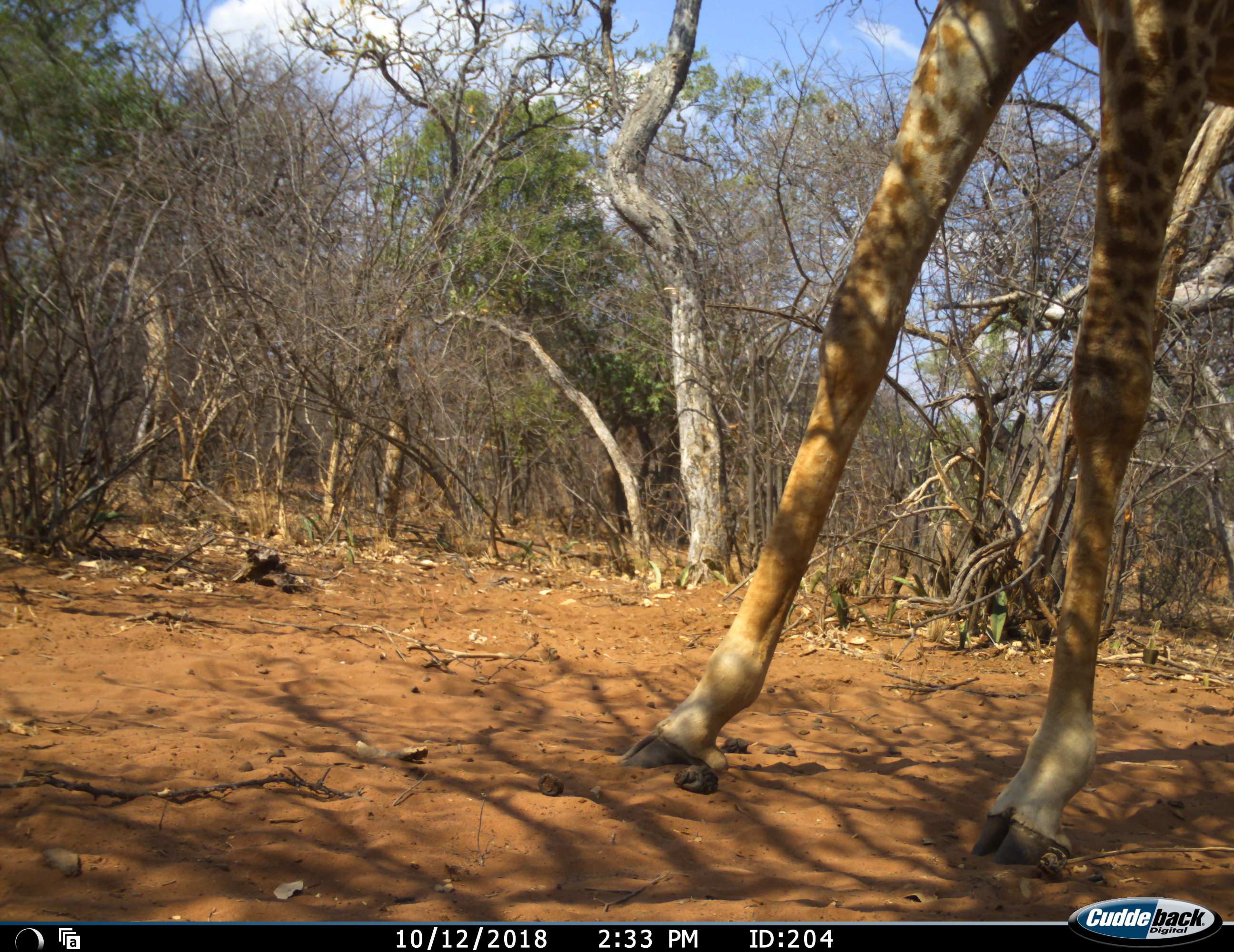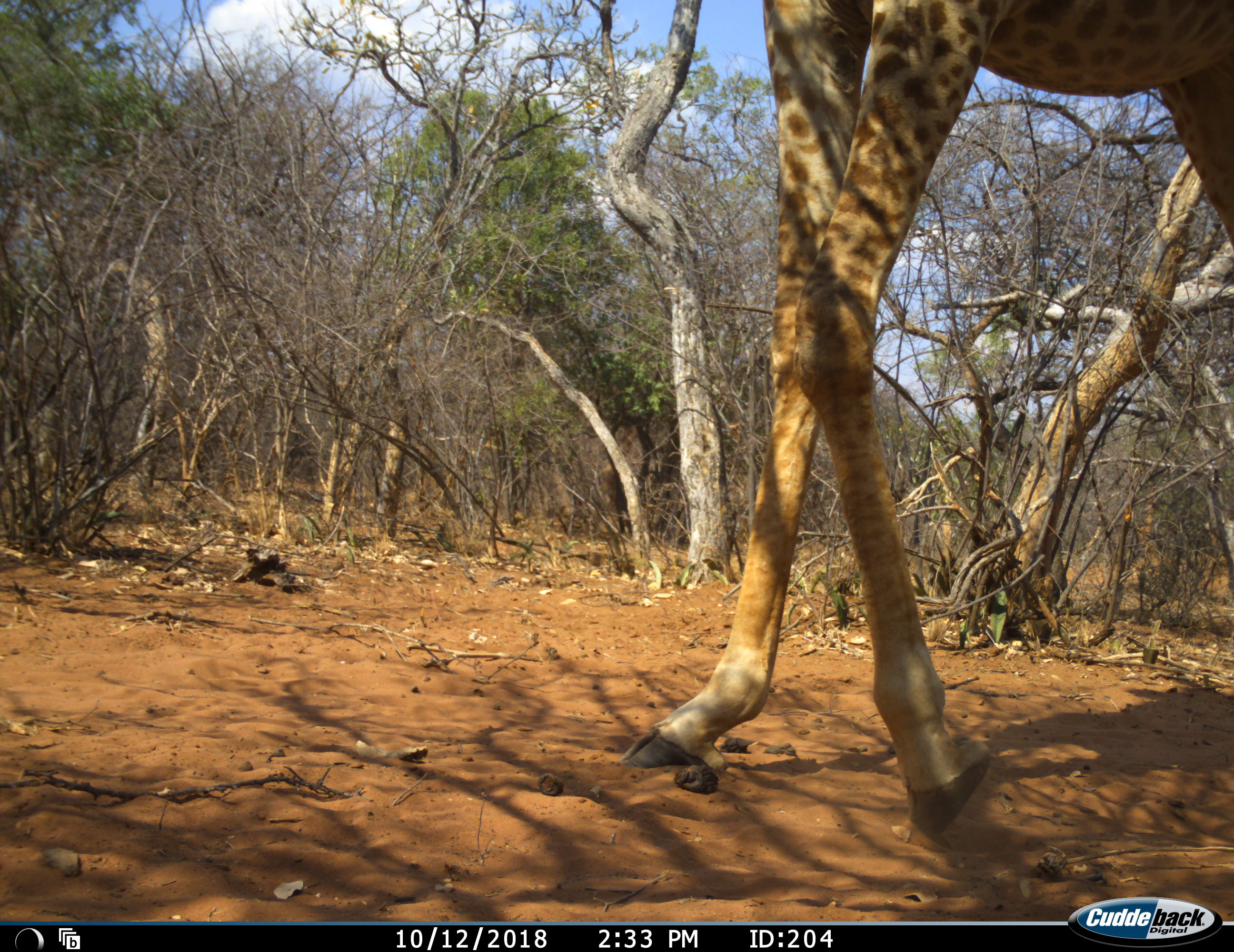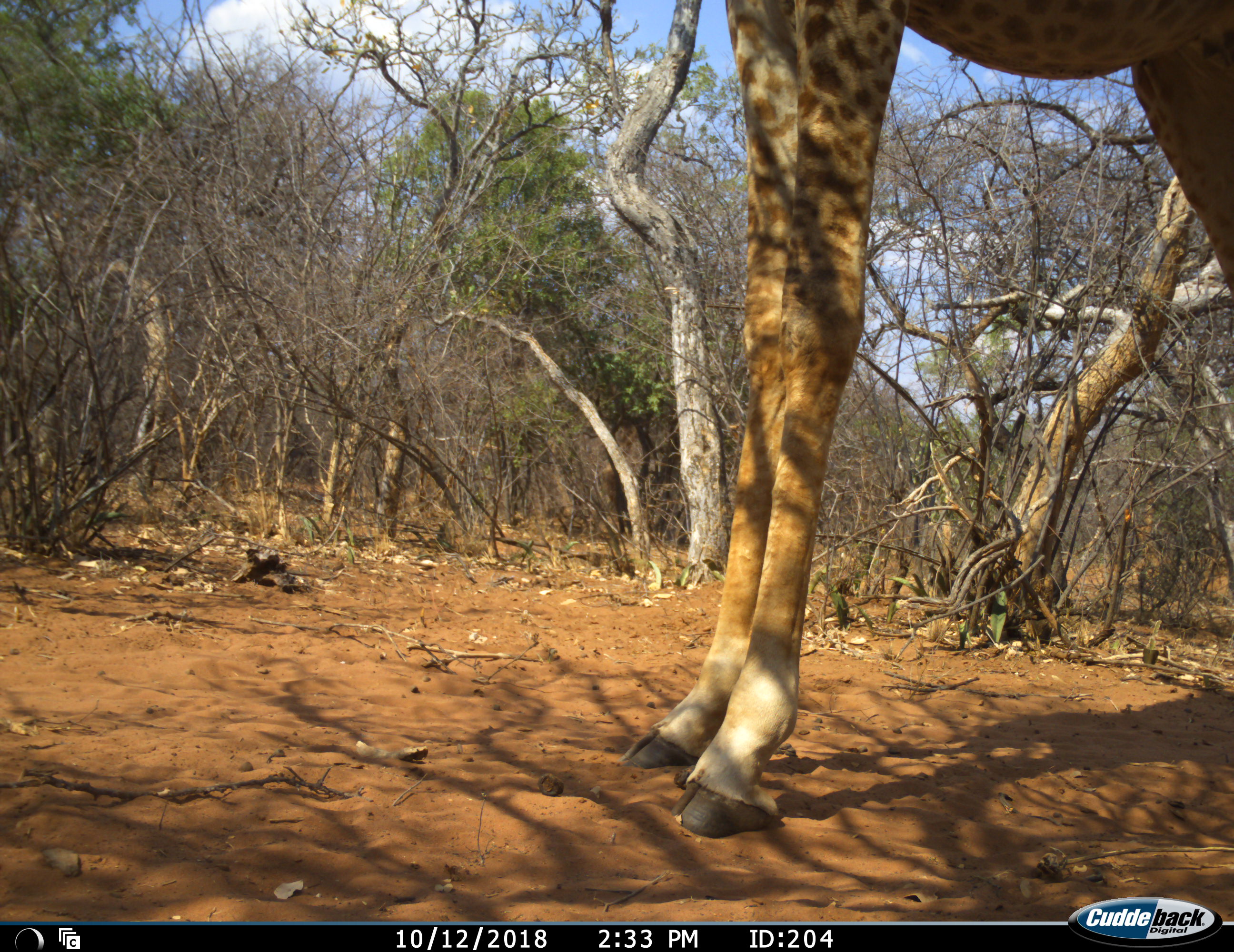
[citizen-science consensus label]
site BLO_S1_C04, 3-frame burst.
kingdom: Animalia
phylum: Chordata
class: Mammalia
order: Artiodactyla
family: Giraffidae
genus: Giraffa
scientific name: Giraffa camelopardalis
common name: giraffe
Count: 1.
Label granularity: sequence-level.